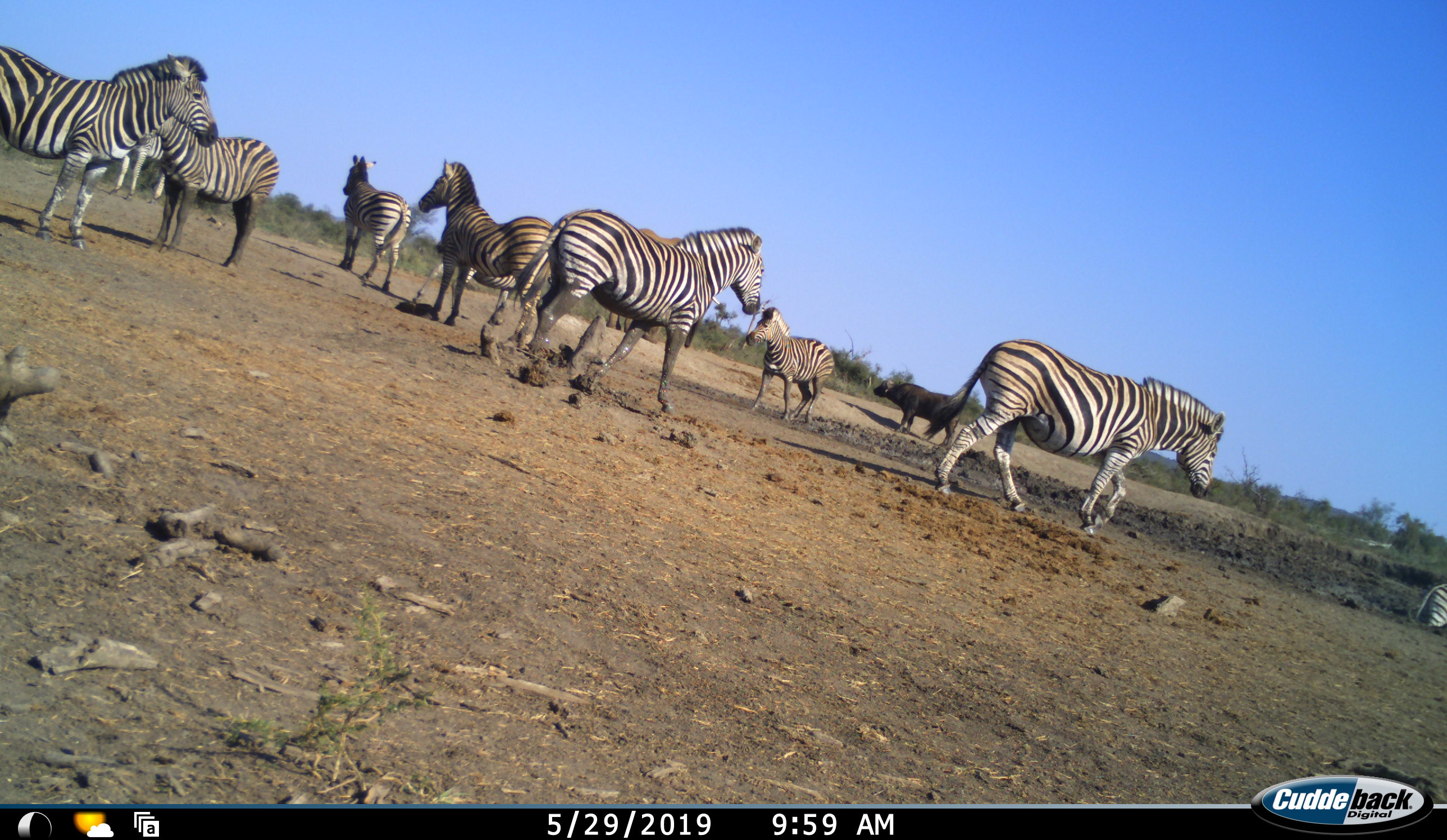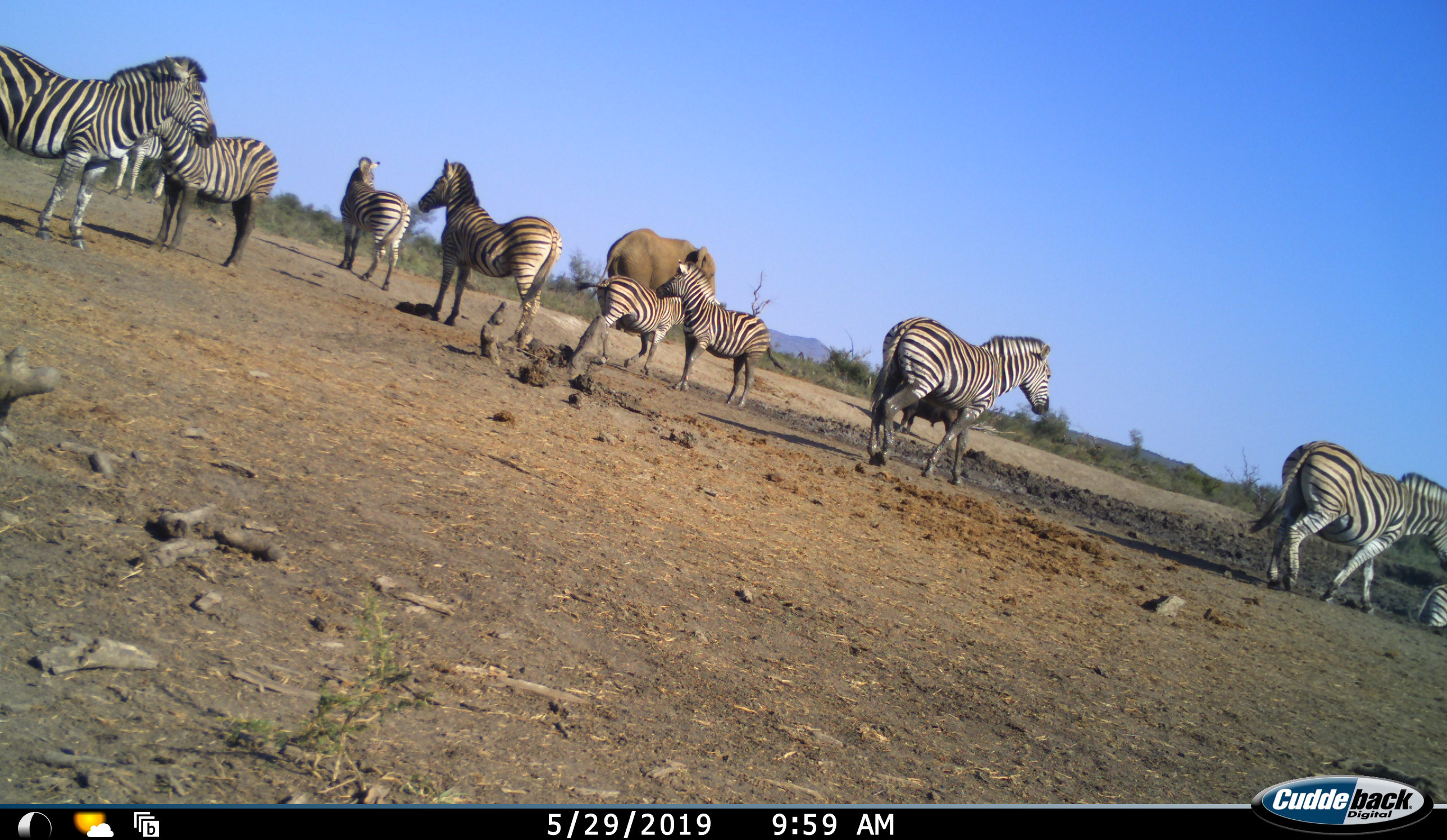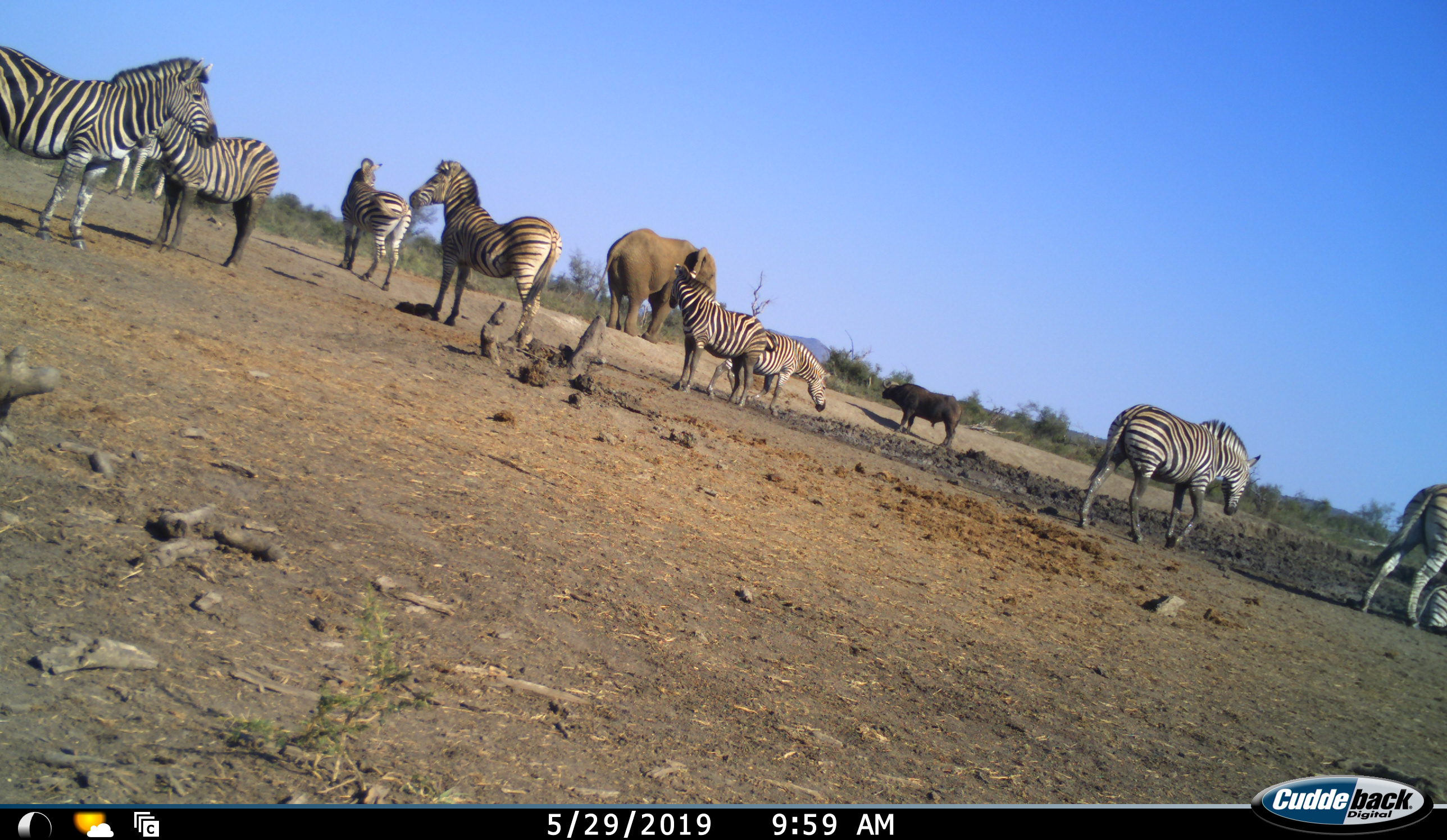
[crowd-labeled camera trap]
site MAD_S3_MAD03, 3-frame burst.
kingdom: Animalia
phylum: Chordata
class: Mammalia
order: Artiodactyla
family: Bovidae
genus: Syncerus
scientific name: Syncerus caffer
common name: african buffalo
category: buffalo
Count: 1.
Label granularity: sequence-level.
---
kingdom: Animalia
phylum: Chordata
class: Mammalia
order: Proboscidea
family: Elephantidae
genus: Loxodonta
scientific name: Loxodonta africana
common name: african bush elephant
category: elephant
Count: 1.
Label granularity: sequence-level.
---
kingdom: Animalia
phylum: Chordata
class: Mammalia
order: Perissodactyla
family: Equidae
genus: Equus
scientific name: Equus quagga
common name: plains zebra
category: zebraplains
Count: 10.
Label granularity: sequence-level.